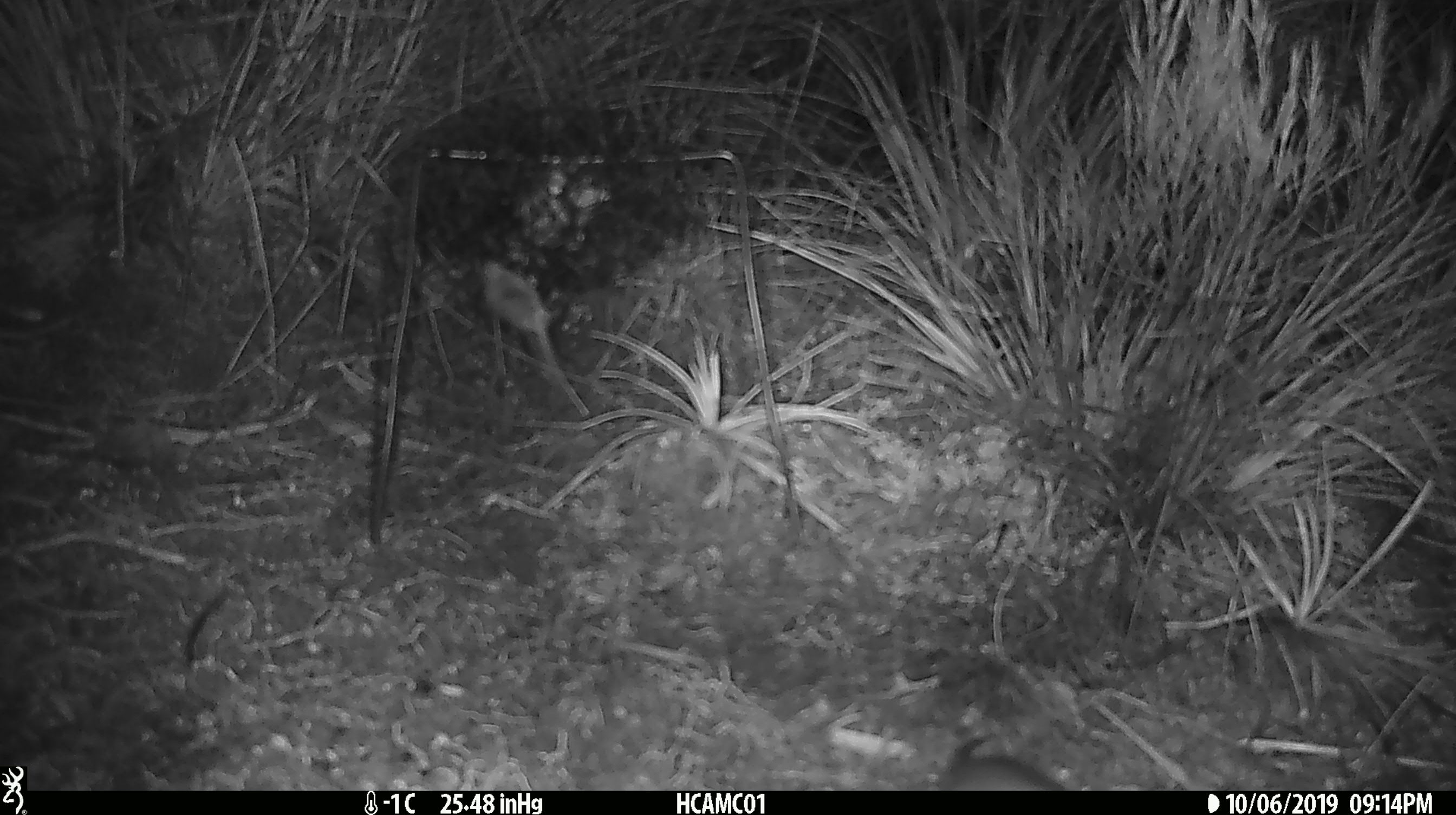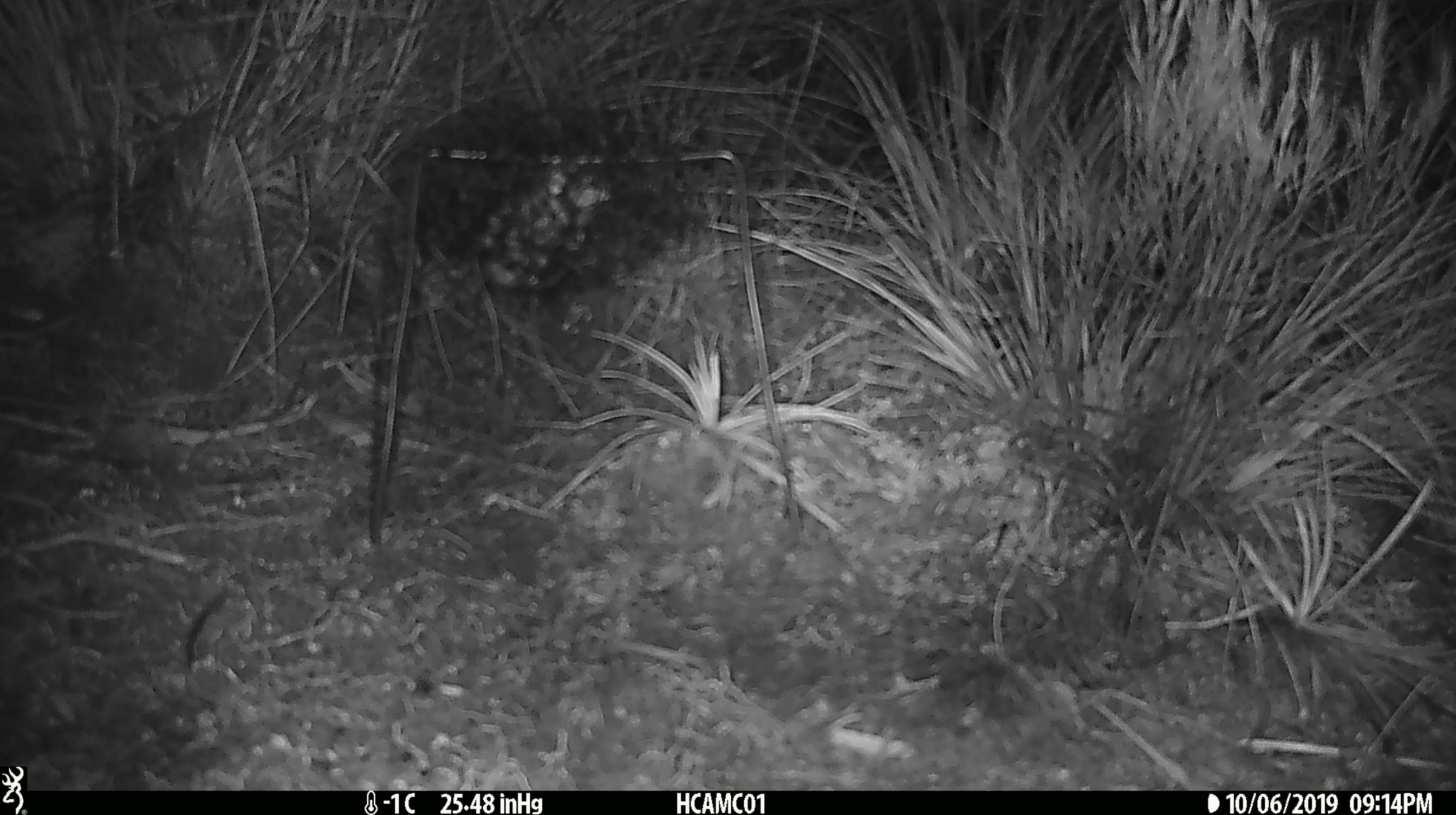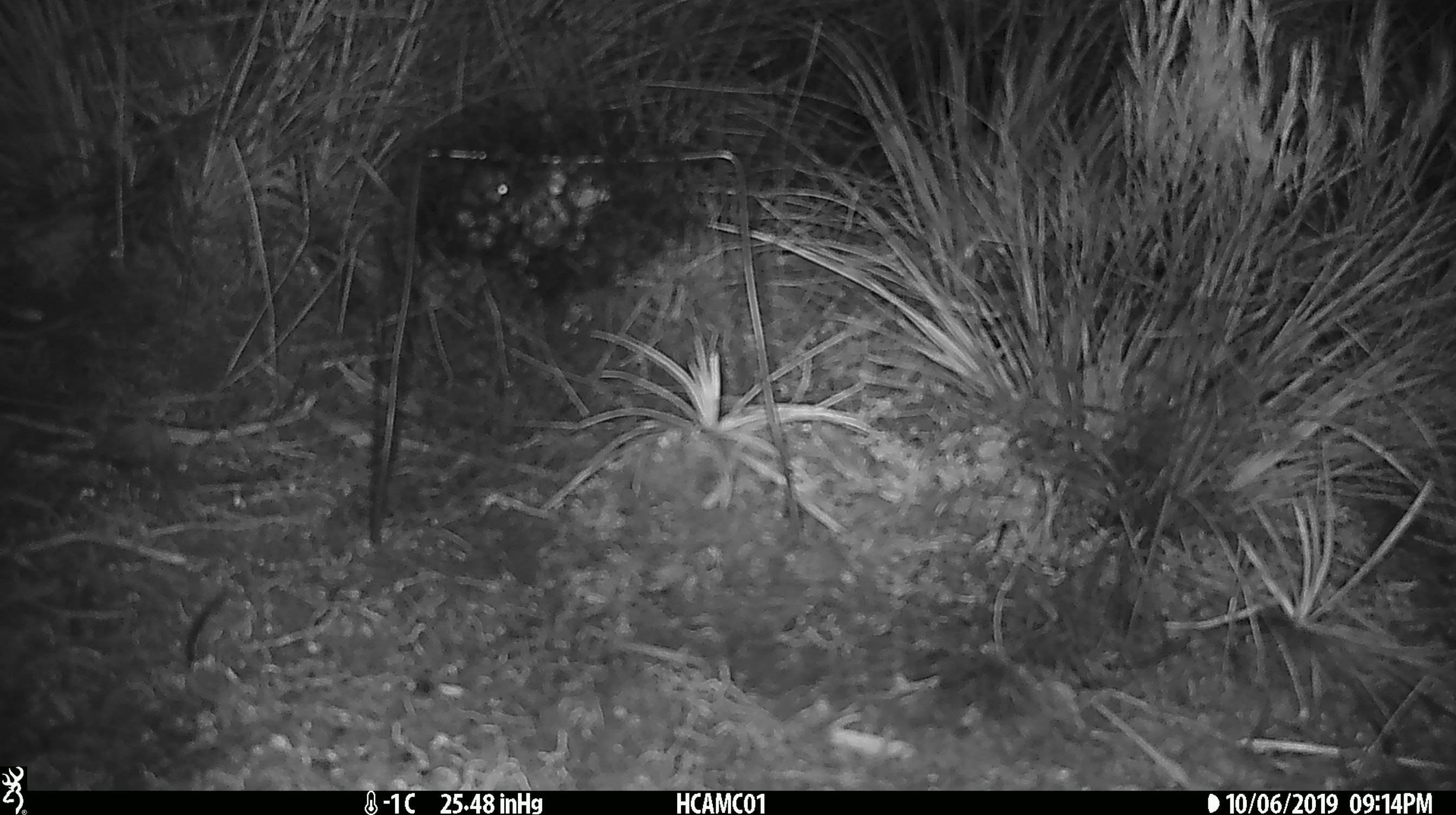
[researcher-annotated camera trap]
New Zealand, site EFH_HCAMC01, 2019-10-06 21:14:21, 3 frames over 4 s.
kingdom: Animalia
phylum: Chordata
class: Mammalia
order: Rodentia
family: Muridae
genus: Mus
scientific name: Mus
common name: mouse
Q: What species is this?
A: Mouse (Mus).